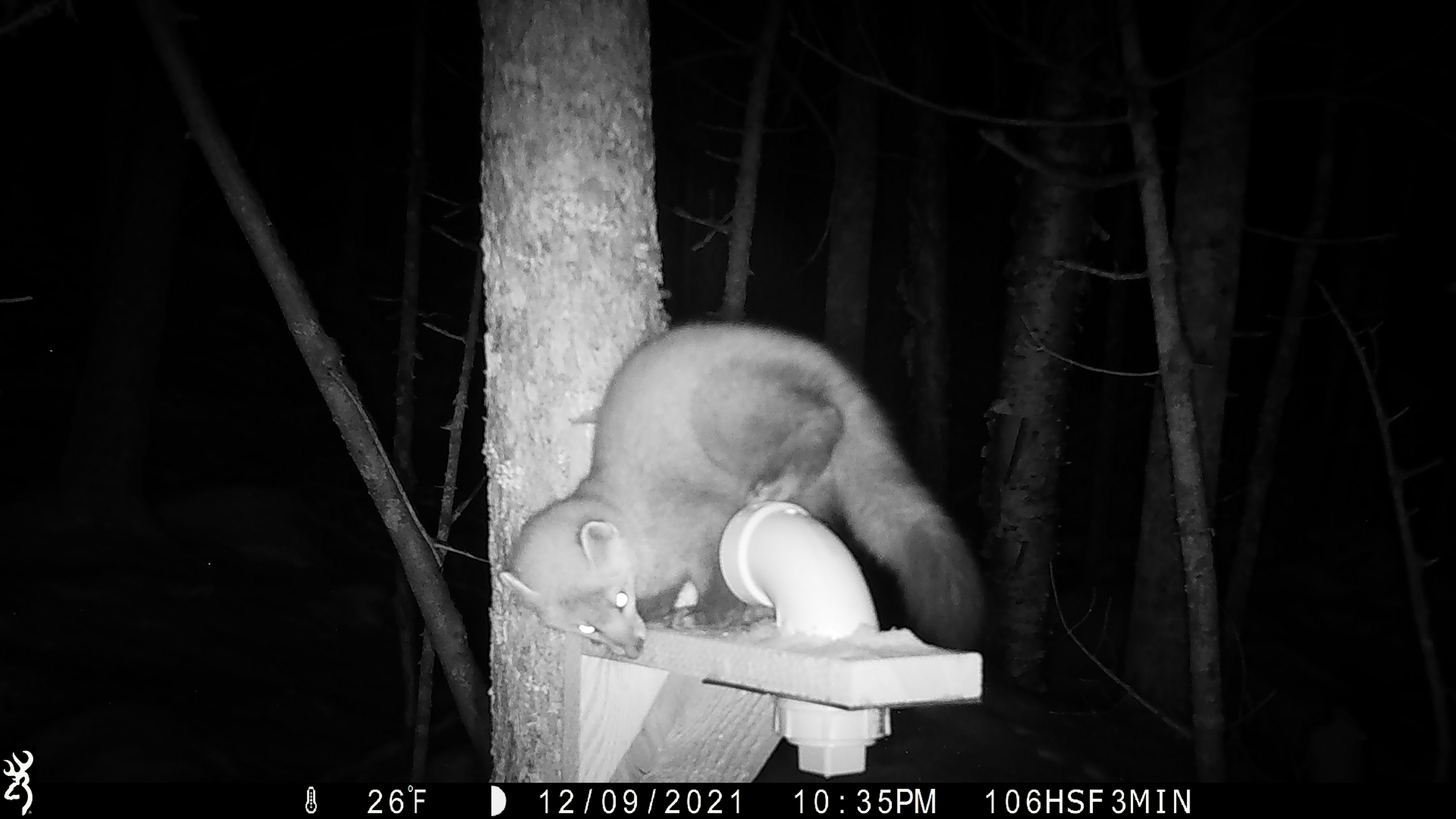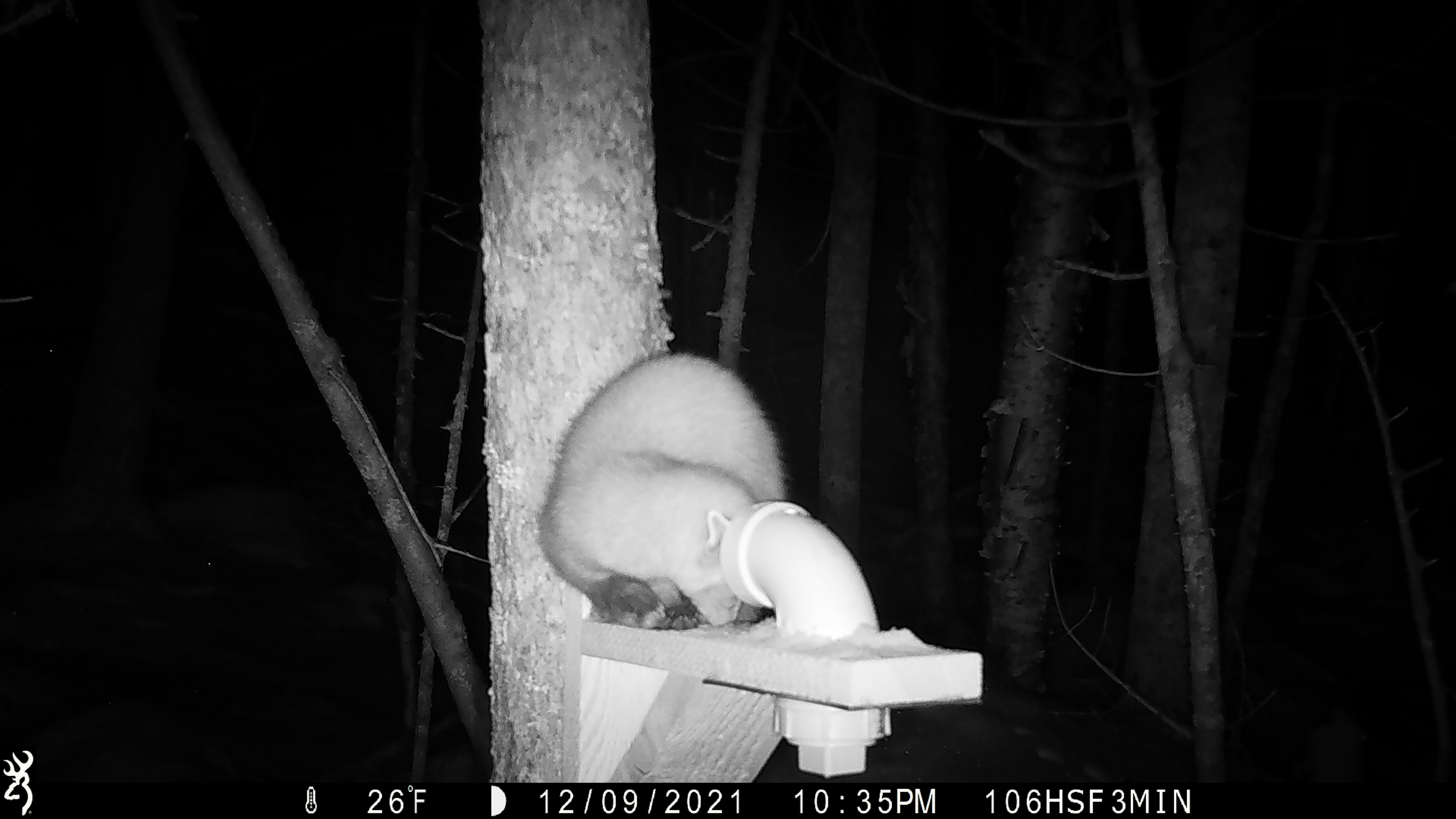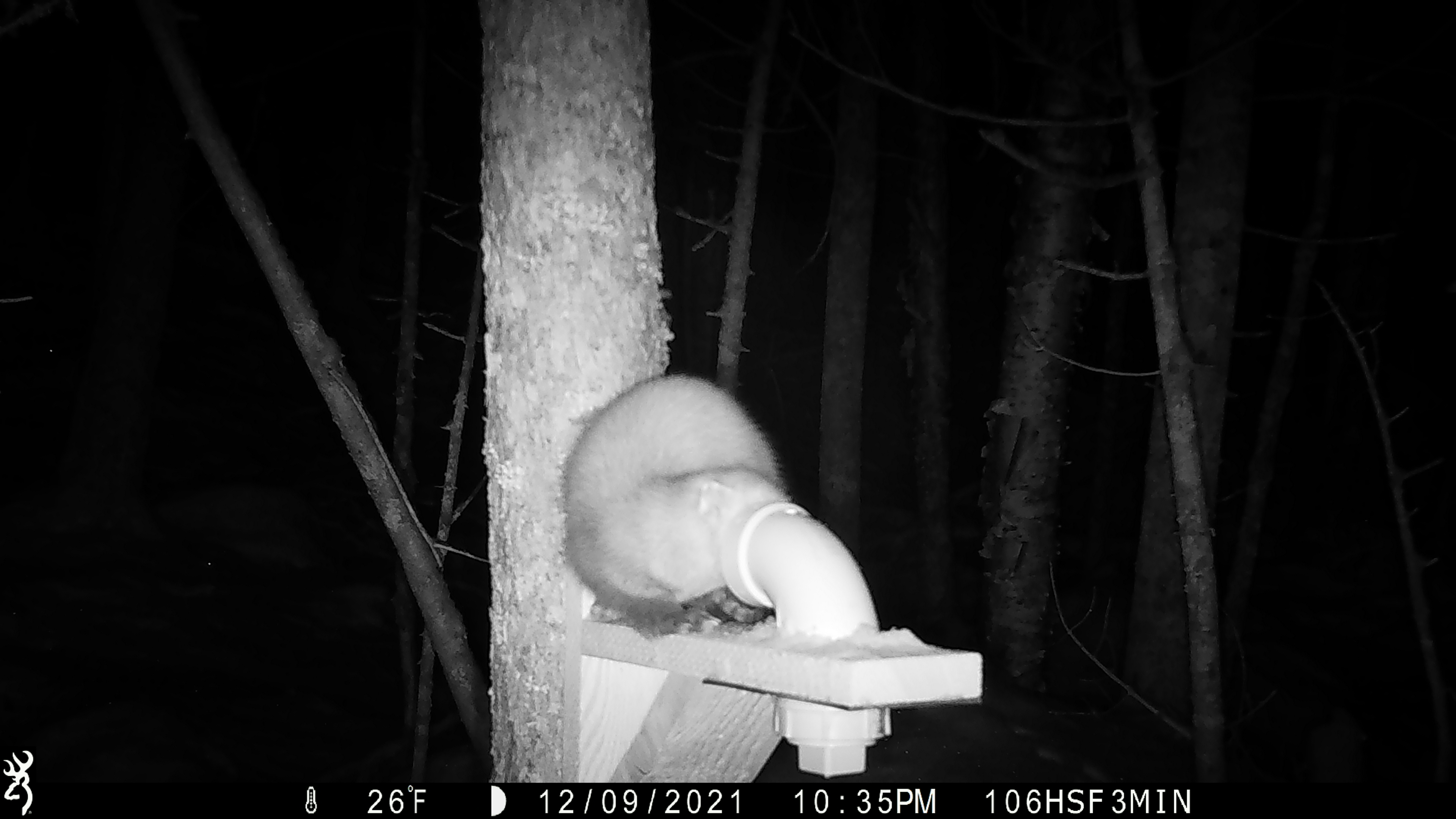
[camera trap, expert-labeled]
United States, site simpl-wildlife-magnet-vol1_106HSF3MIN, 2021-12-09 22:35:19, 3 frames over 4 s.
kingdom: Animalia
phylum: Chordata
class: Mammalia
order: Carnivora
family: Mustelidae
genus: Martes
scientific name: Martes americana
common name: american marten